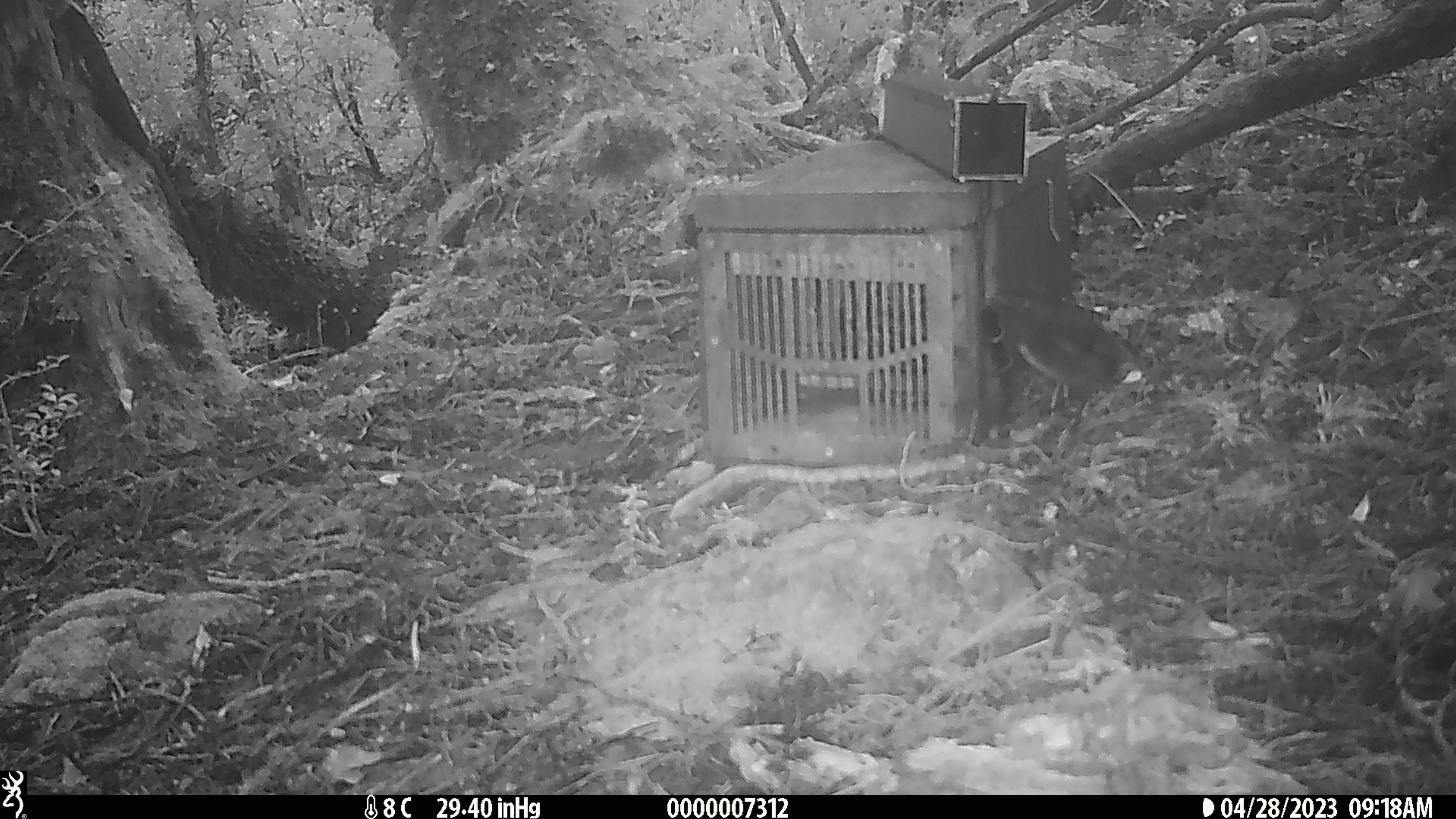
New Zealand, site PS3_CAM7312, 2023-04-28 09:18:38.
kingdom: Animalia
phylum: Chordata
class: Aves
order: Passeriformes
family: Petroicidae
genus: Petroica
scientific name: Petroica australis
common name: new zealand robin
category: robin